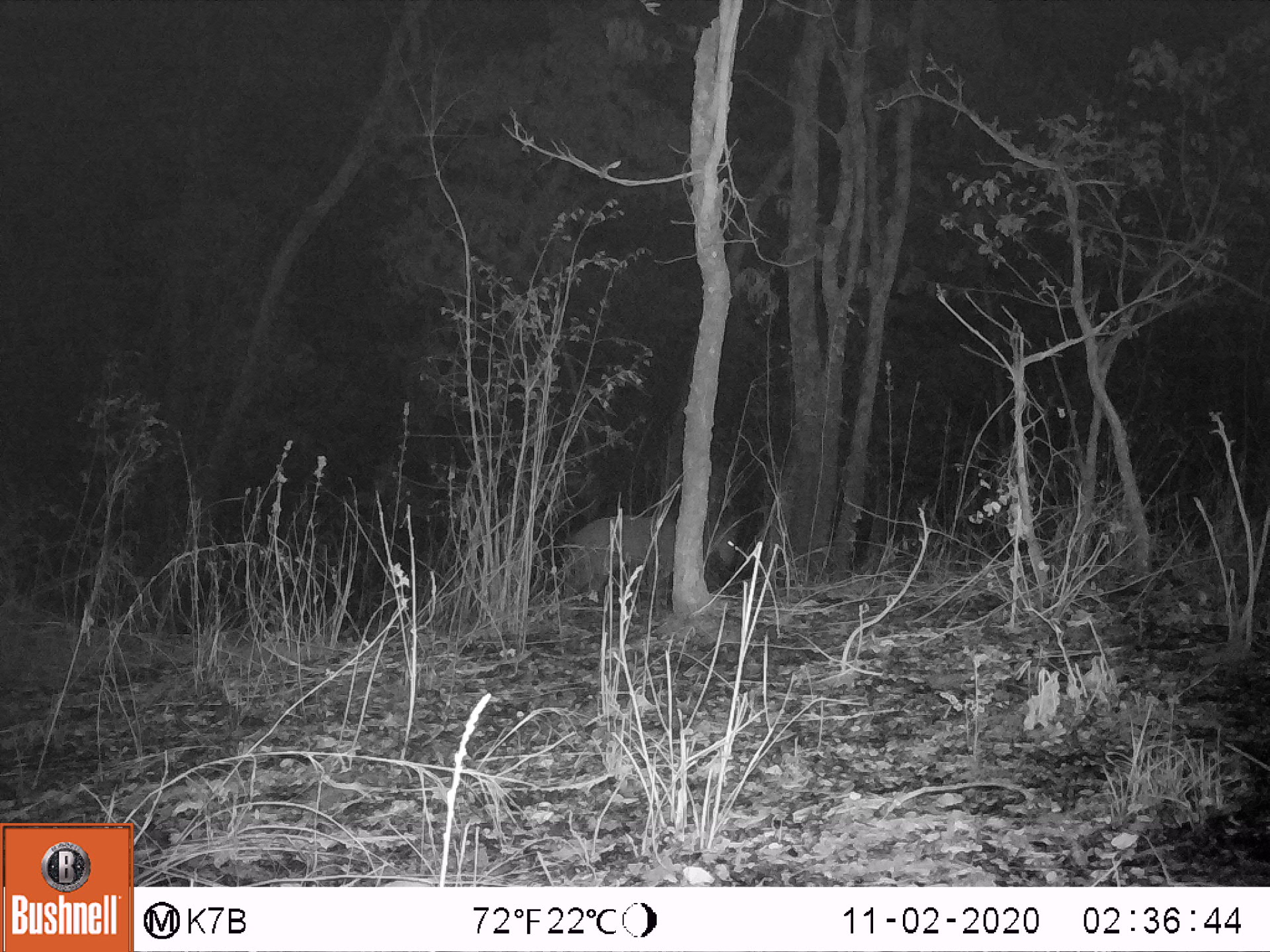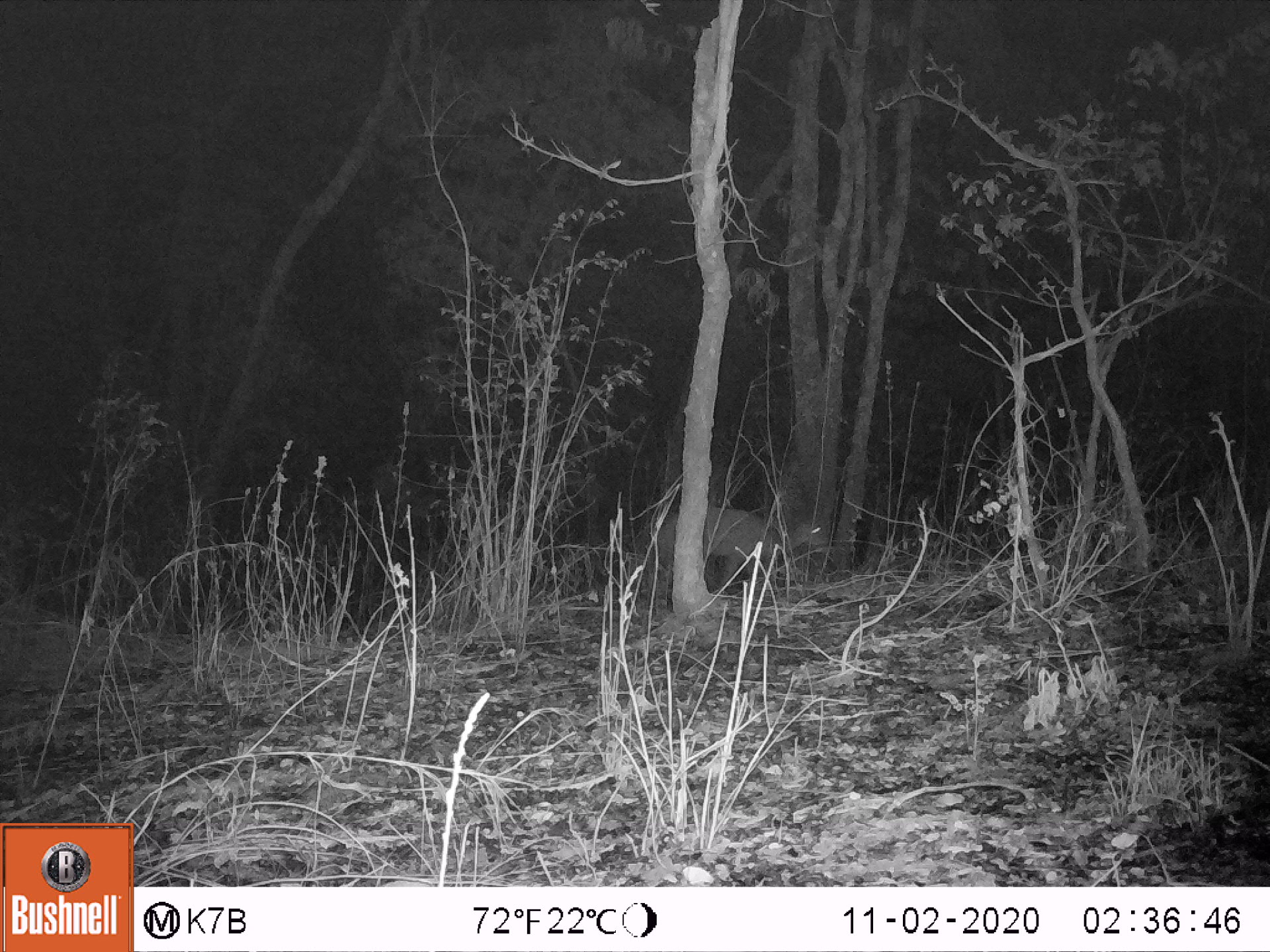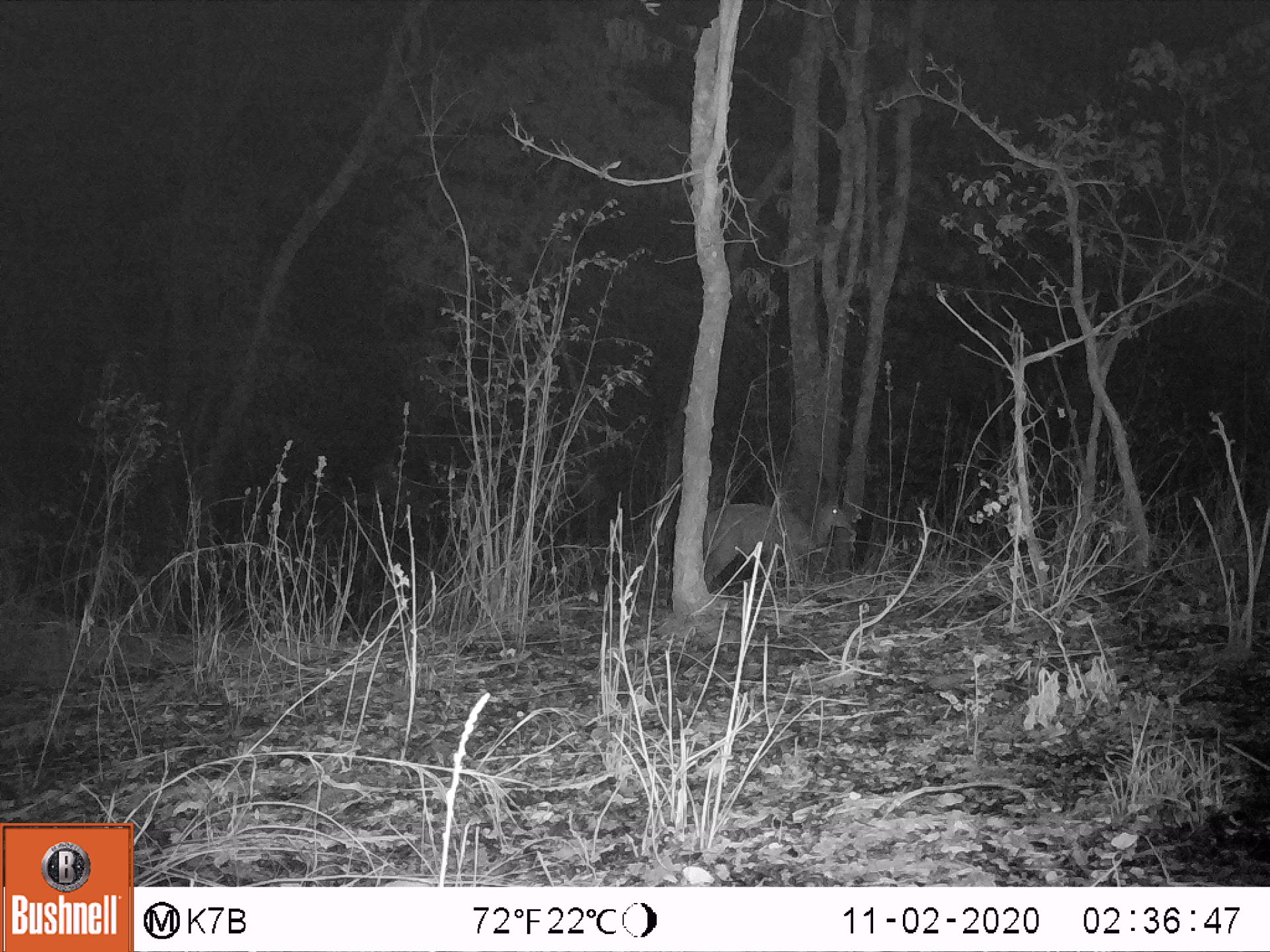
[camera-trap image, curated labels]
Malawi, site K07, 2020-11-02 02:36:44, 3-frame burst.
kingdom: Animalia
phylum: Chordata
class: Mammalia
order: Artiodactyla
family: Suidae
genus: Potamochoerus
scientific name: Potamochoerus larvatus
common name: bushpig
Bushpig (Potamochoerus larvatus), count 1.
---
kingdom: Animalia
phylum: Chordata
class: Mammalia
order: Artiodactyla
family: Bovidae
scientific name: Antilopinae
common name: small antelope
Small antelope (Antilopinae), count 1.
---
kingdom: Animalia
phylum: Chordata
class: Mammalia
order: Artiodactyla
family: Bovidae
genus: Tragelaphus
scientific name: Tragelaphus sylvaticus sylvaticus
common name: cape bushbuck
Cape bushbuck (Tragelaphus sylvaticus sylvaticus), count 1.